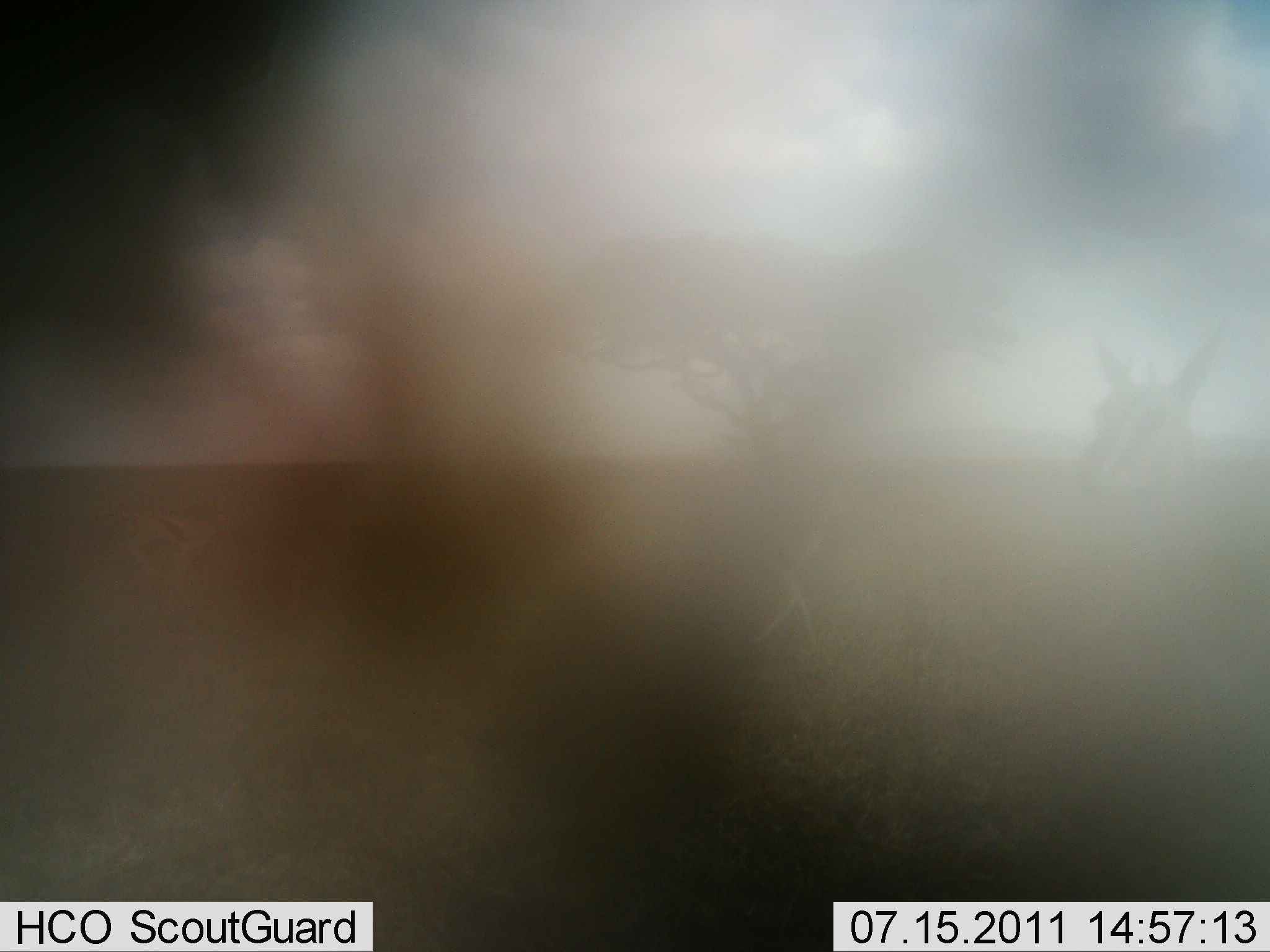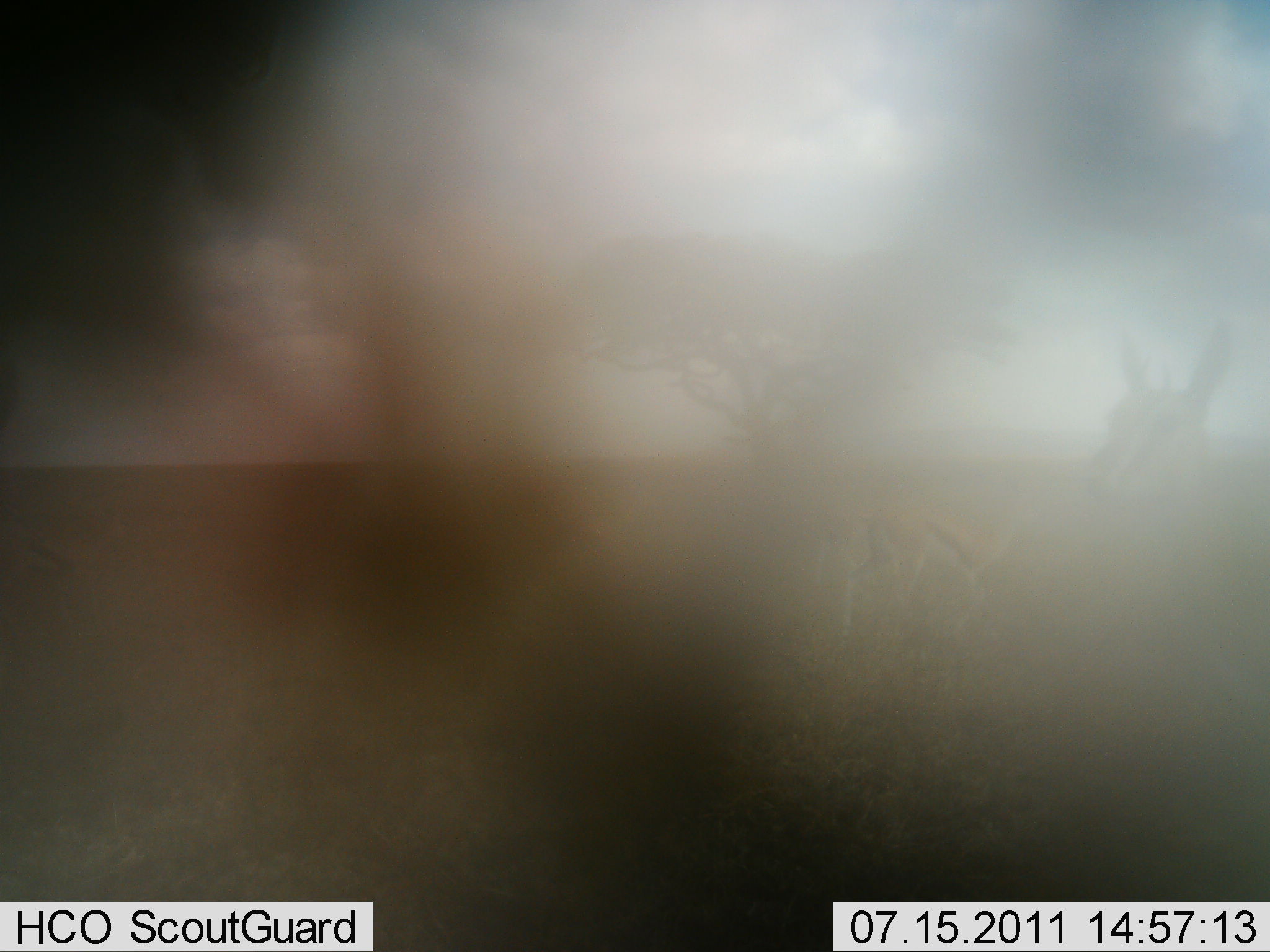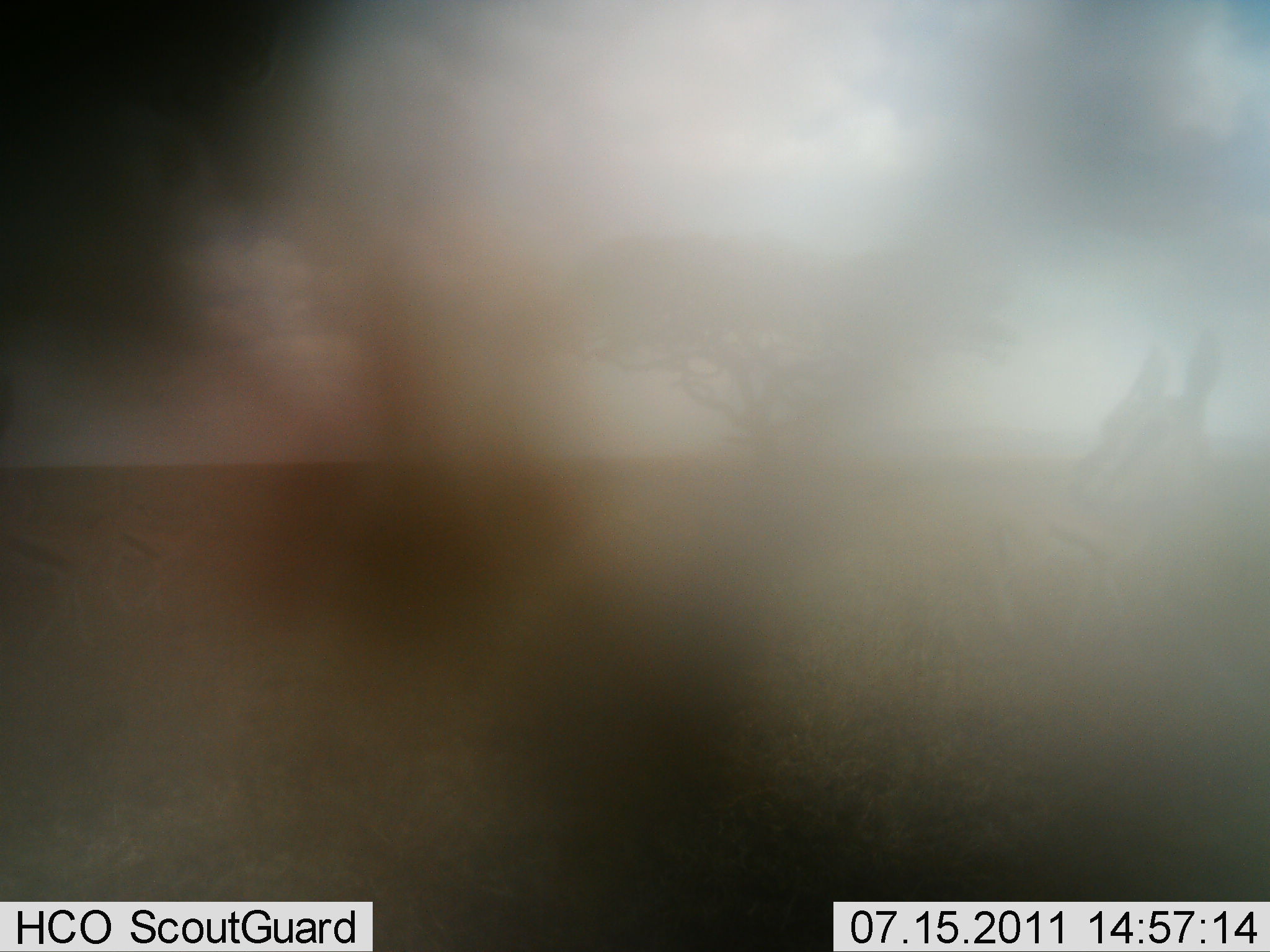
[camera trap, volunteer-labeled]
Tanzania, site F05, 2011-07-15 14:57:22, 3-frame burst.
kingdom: Animalia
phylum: Chordata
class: Mammalia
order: Artiodactyla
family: Bovidae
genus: Eudorcas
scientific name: Eudorcas thomsonii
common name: thomson's gazelle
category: gazellethomsons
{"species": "gazellethomsons (thomson's gazelle) (Eudorcas thomsonii)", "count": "2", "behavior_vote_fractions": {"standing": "60%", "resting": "0%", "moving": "50%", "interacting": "0%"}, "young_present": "0%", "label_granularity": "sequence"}